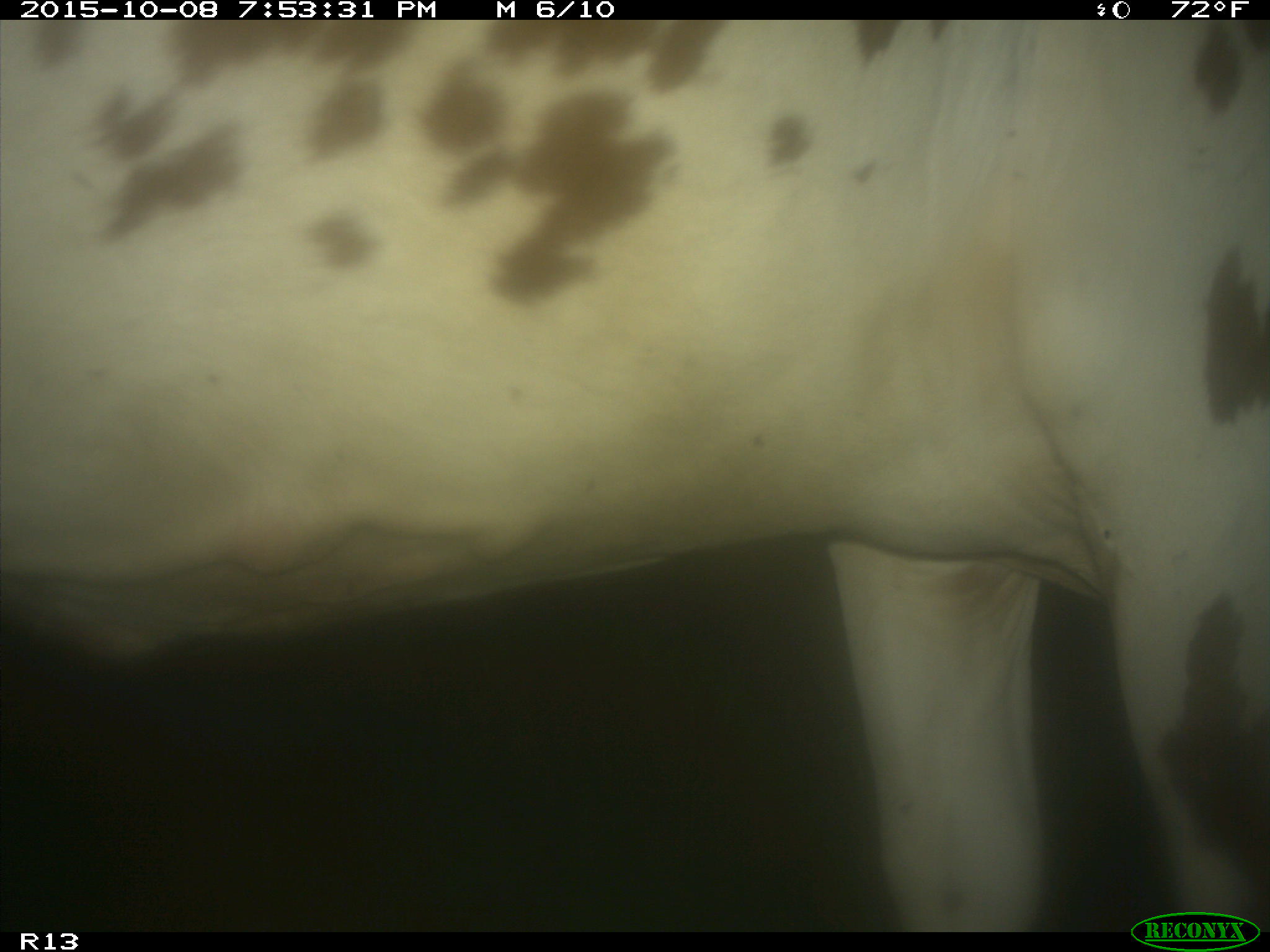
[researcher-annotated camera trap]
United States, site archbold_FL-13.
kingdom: Animalia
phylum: Chordata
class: Mammalia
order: Artiodactyla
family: Bovidae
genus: Bos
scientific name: Bos taurus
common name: domestic cow